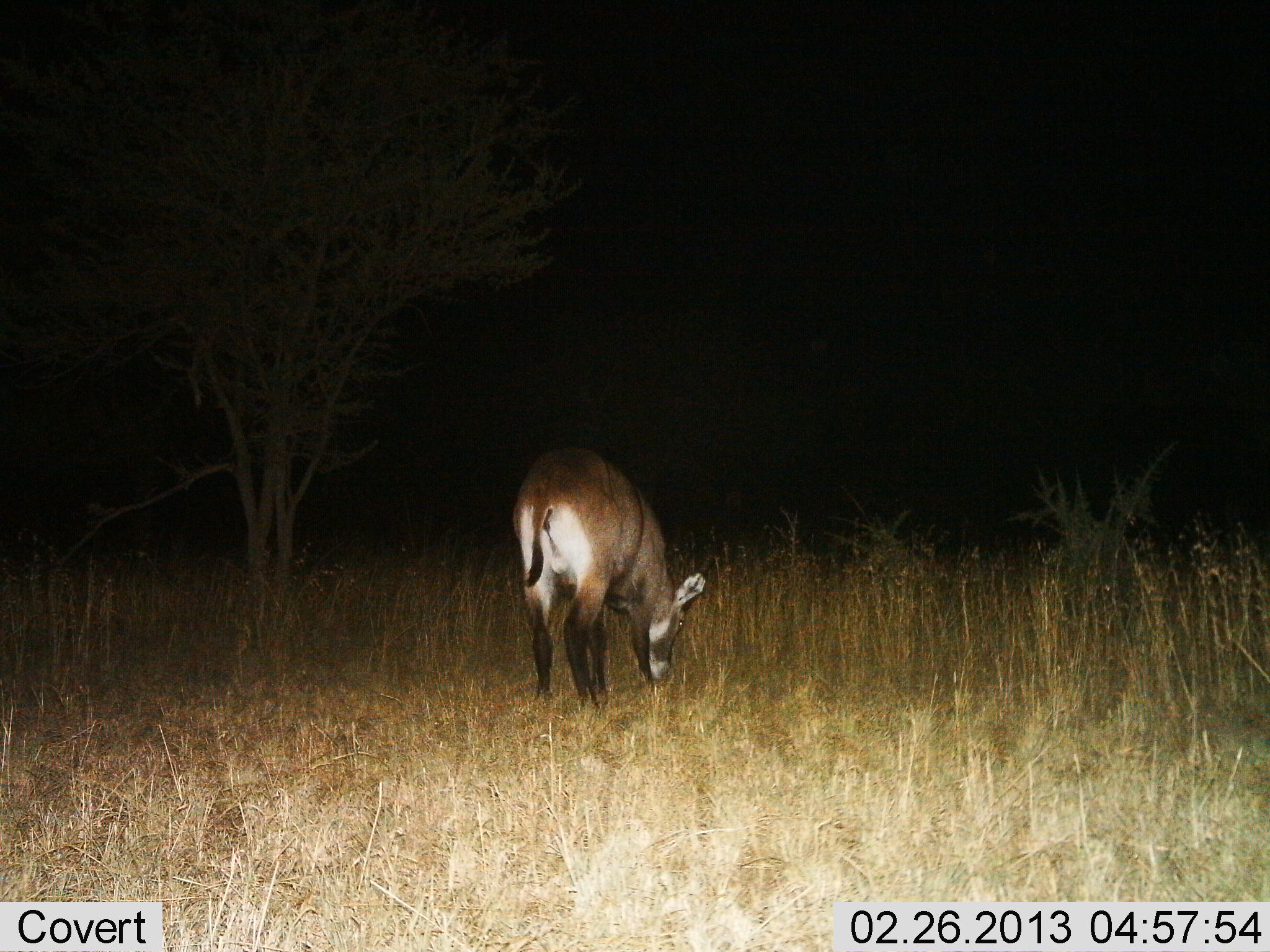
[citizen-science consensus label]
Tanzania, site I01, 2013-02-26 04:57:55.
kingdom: Animalia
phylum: Chordata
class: Mammalia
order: Artiodactyla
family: Bovidae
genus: Kobus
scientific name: Kobus ellipsiprymnus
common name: waterbuck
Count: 1.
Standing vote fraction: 14%.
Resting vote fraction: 0%.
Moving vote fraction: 0%.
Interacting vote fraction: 0%.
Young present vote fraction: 4%.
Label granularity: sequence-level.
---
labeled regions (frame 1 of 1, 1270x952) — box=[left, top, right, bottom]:
animal: box=[510, 445, 706, 714]